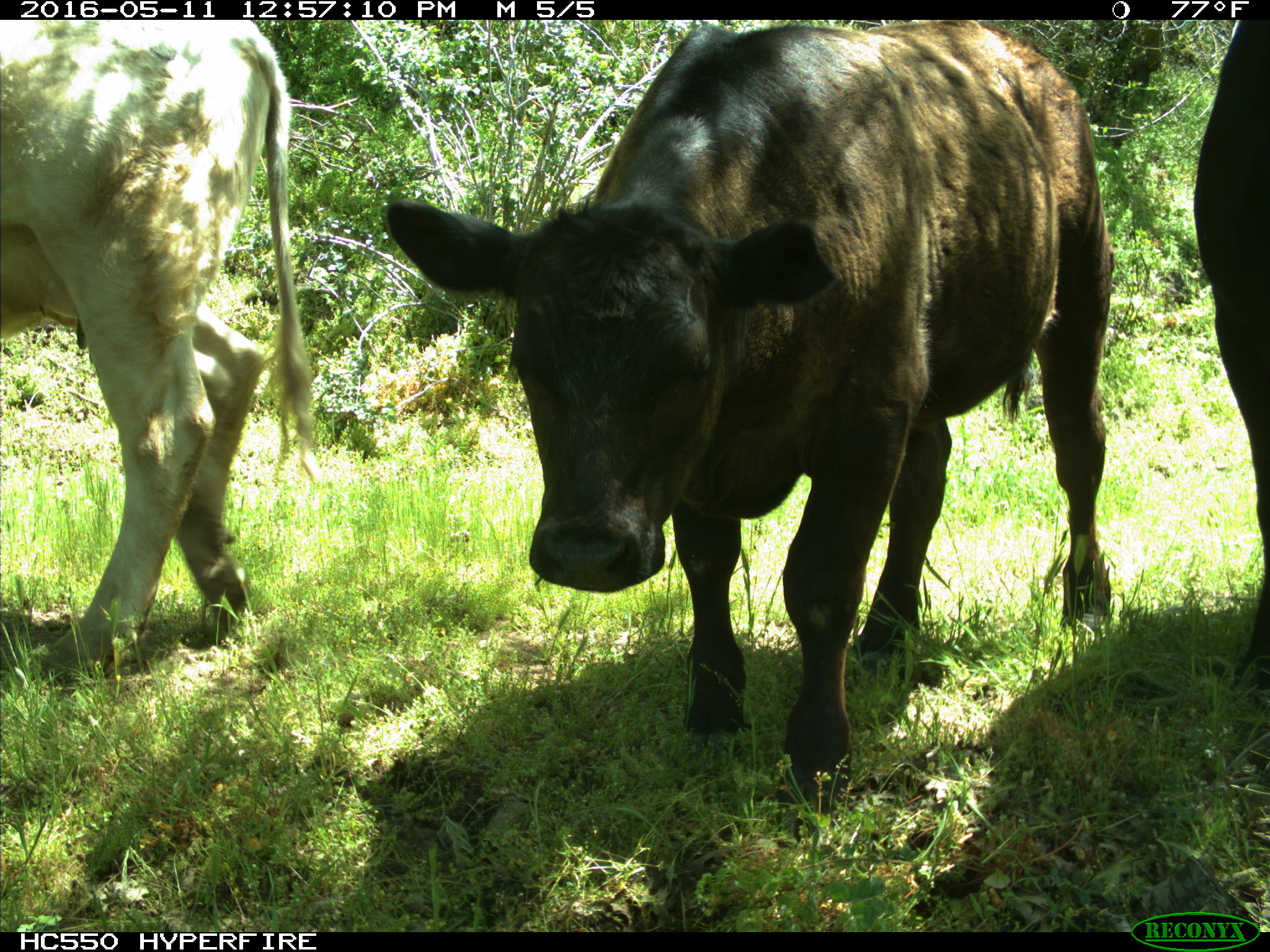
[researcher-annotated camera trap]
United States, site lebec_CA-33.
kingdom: Animalia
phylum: Chordata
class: Mammalia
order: Artiodactyla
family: Bovidae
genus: Bos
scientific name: Bos taurus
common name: domestic cow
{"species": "Bos taurus (domestic cow)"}